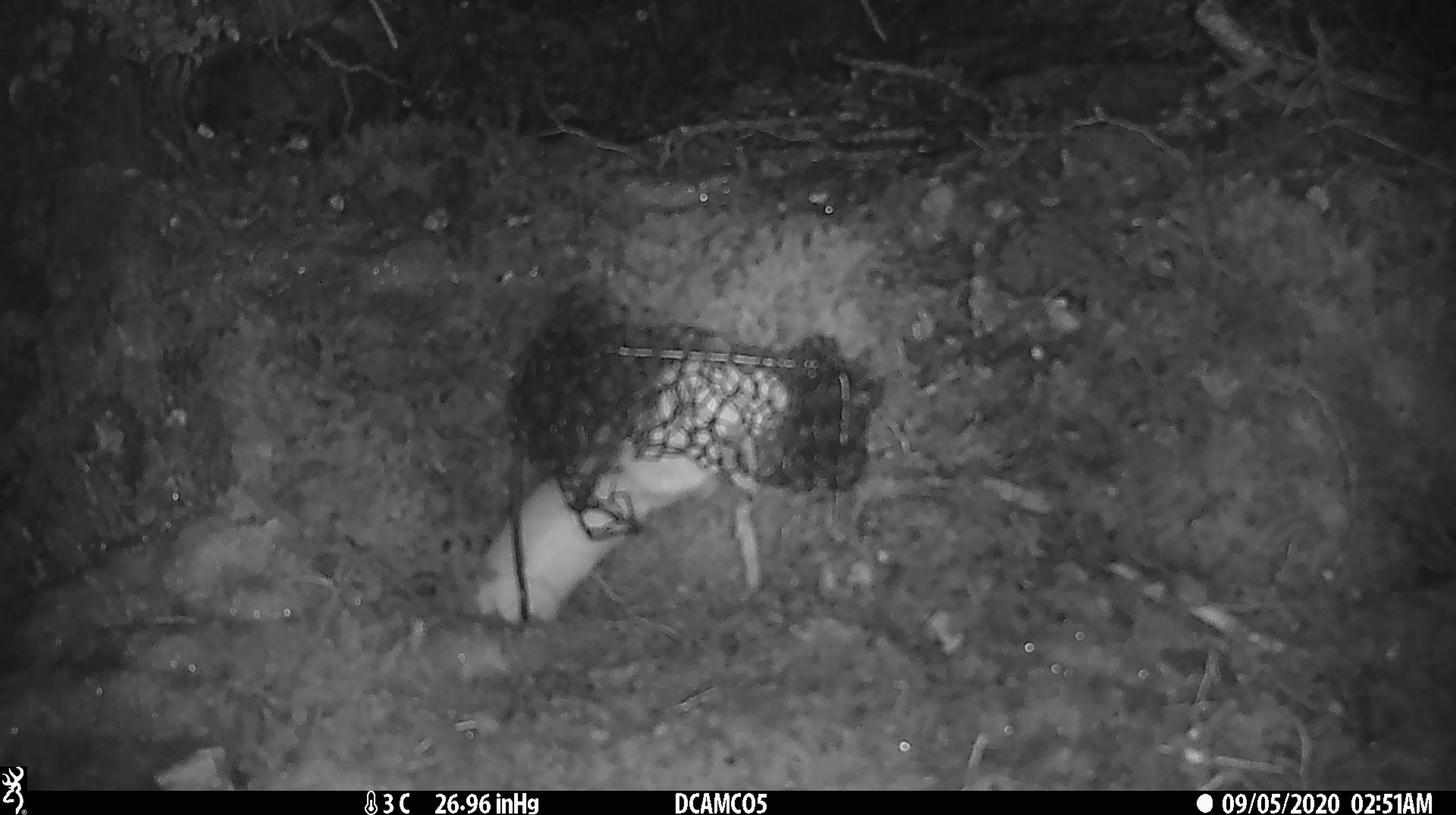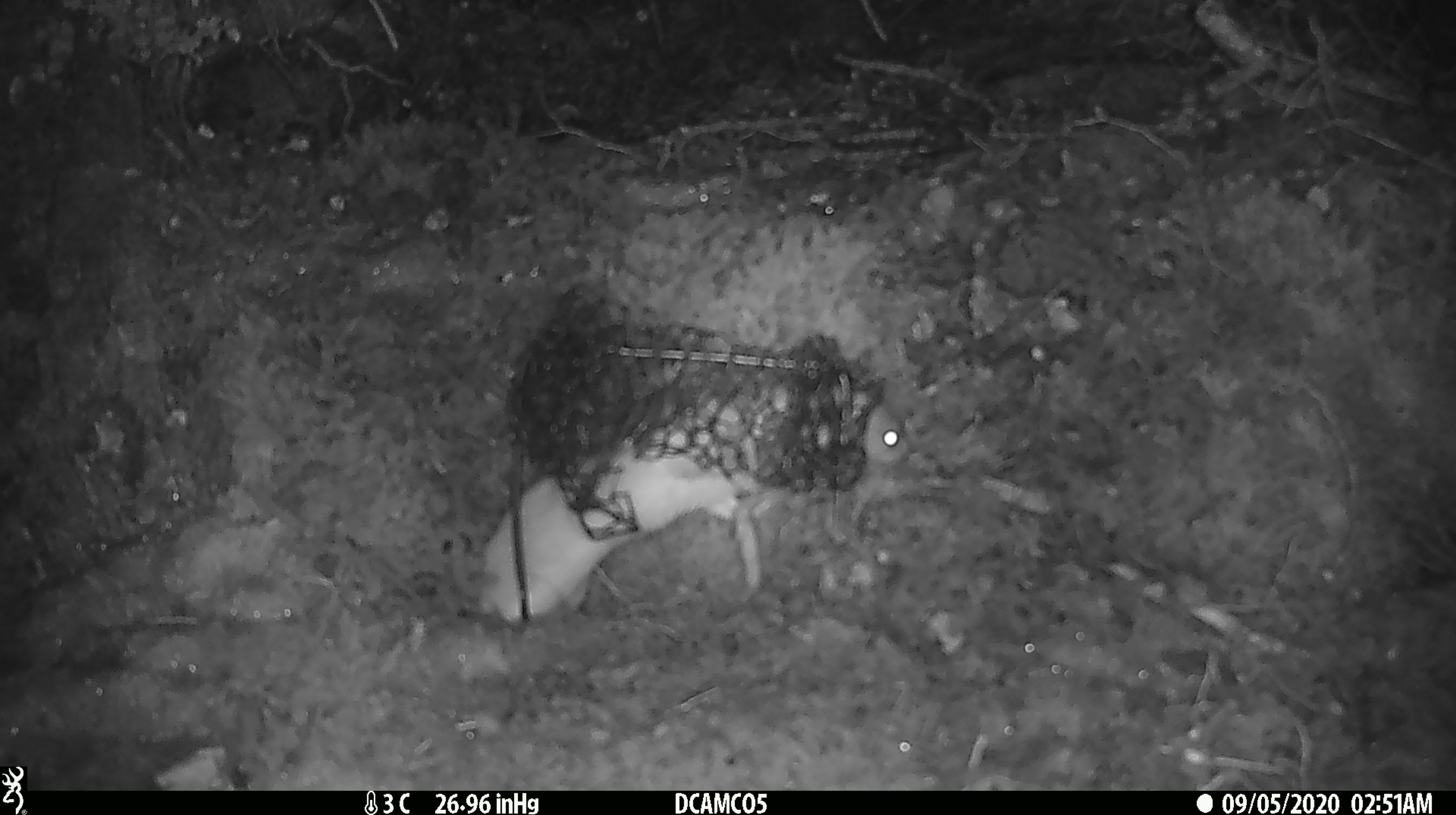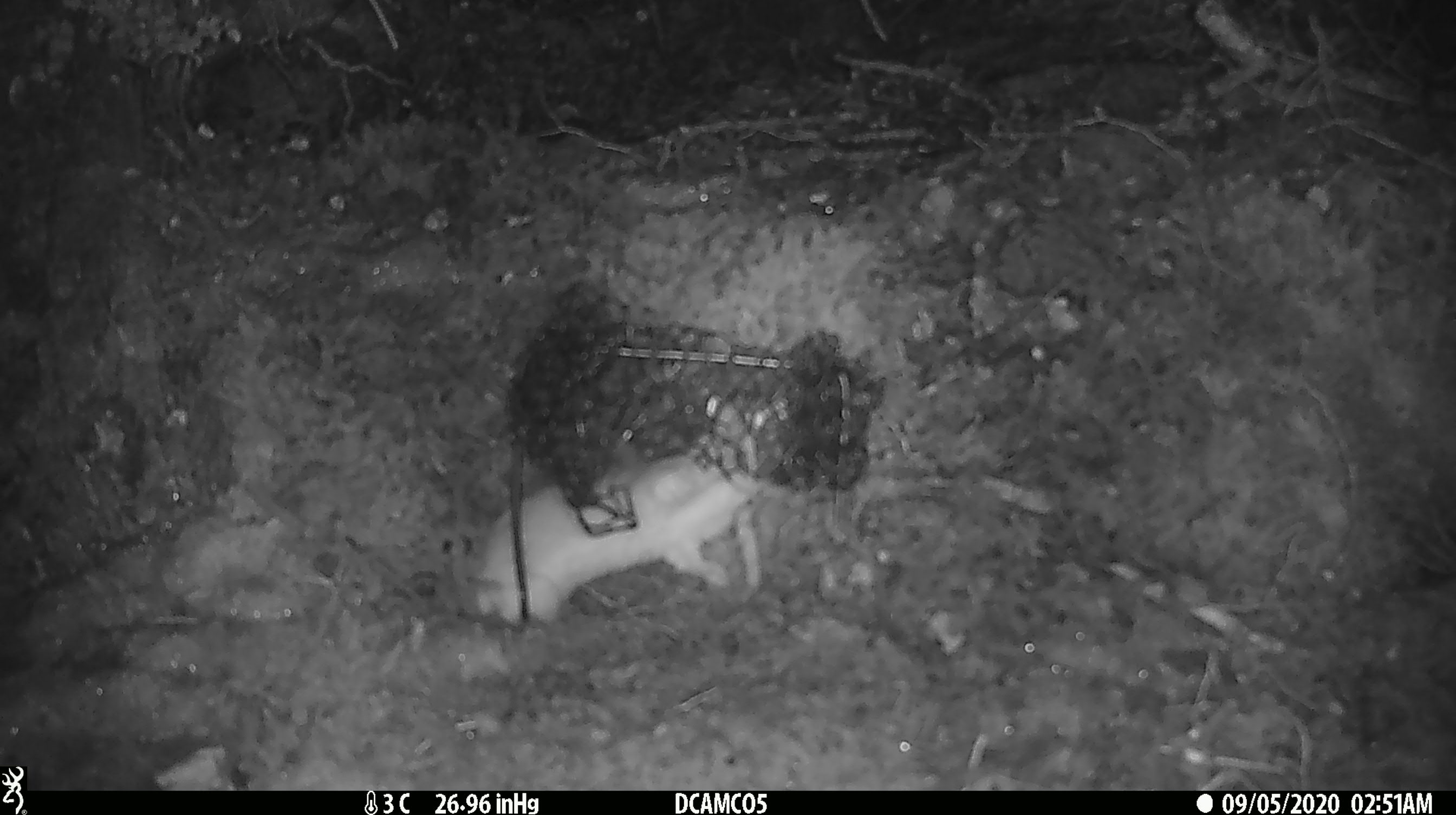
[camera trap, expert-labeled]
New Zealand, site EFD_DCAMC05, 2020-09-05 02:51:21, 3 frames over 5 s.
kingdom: Animalia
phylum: Chordata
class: Mammalia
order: Carnivora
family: Mustelidae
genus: Mustela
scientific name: Mustela erminea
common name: stoat